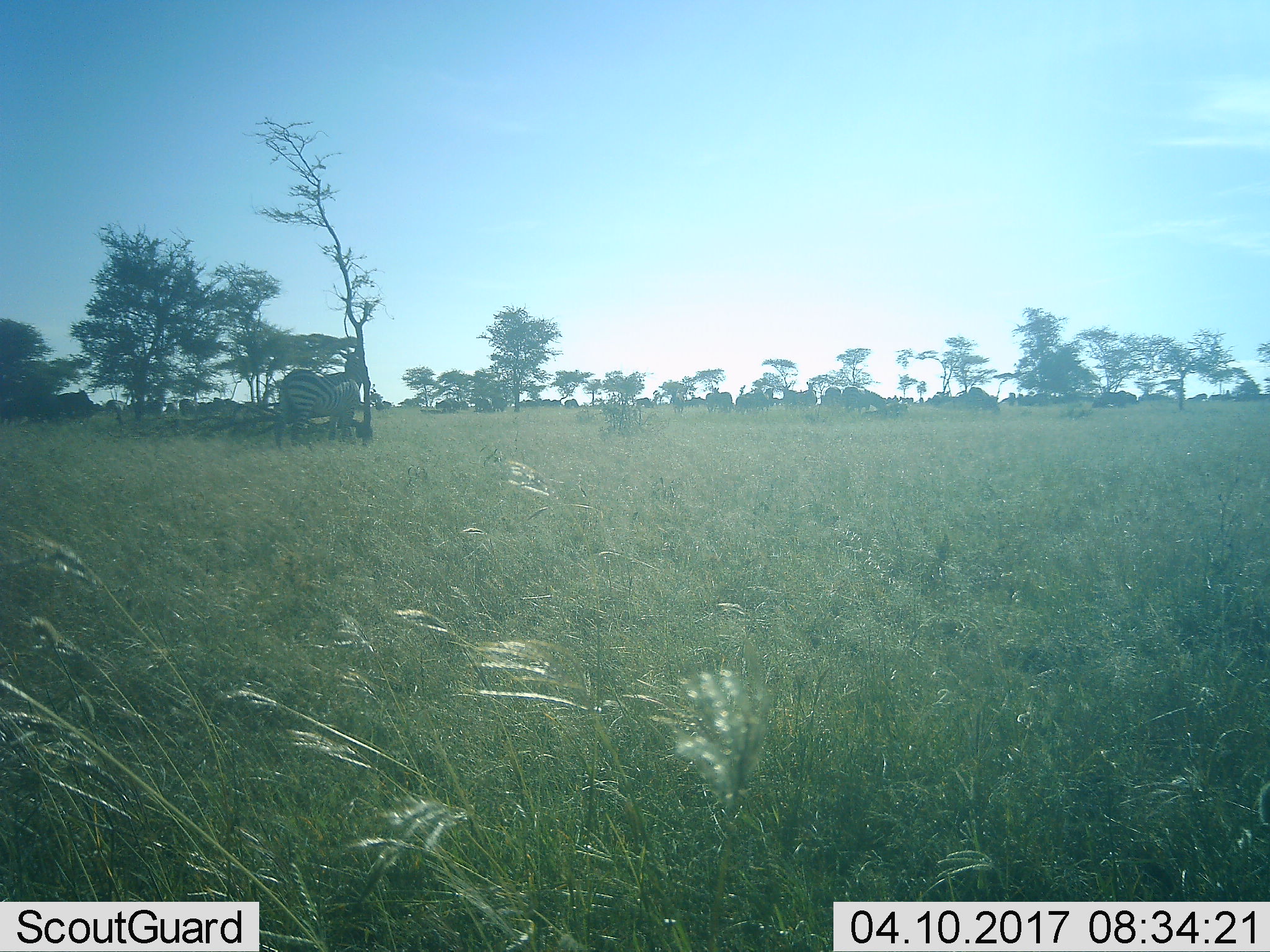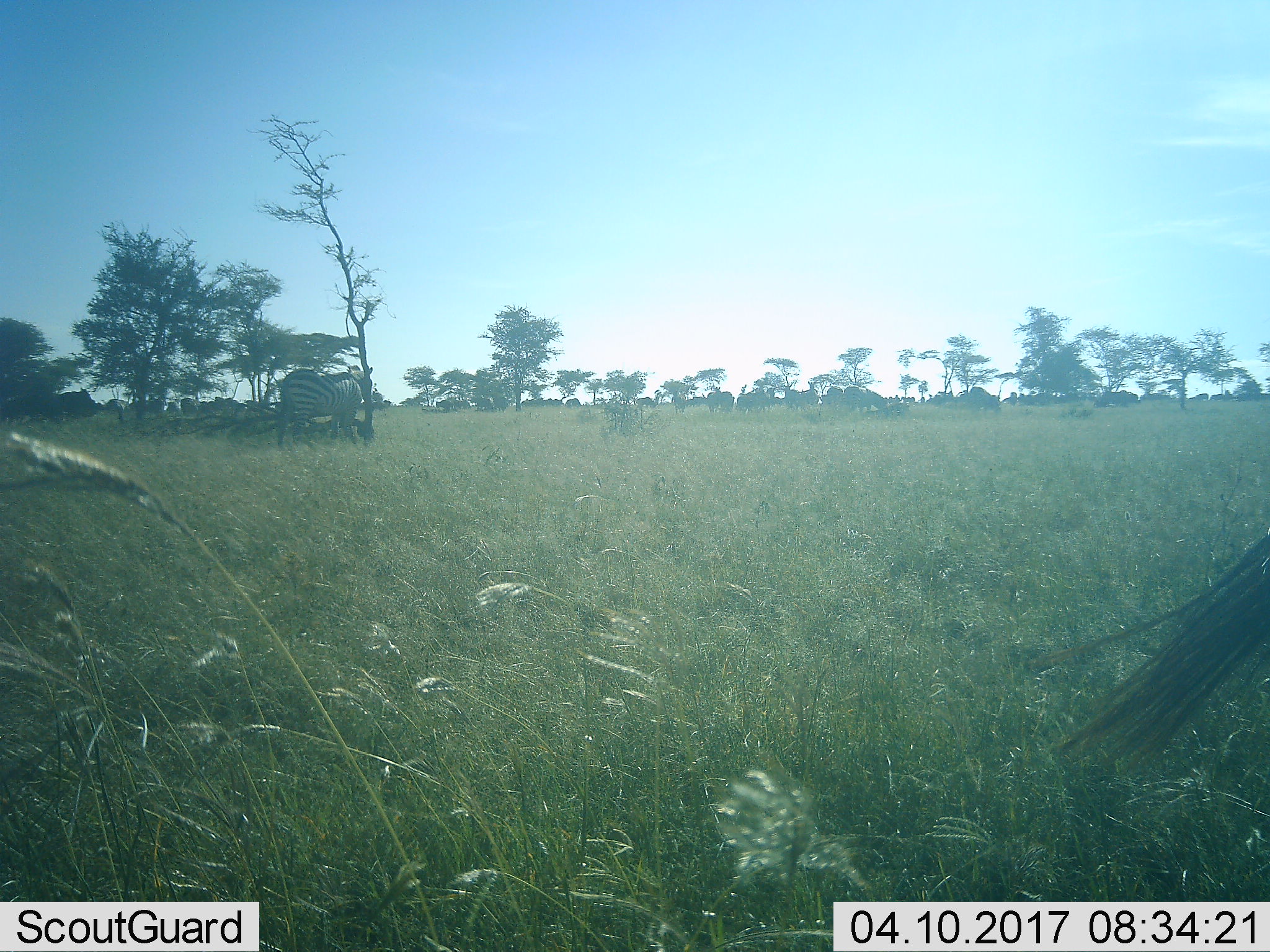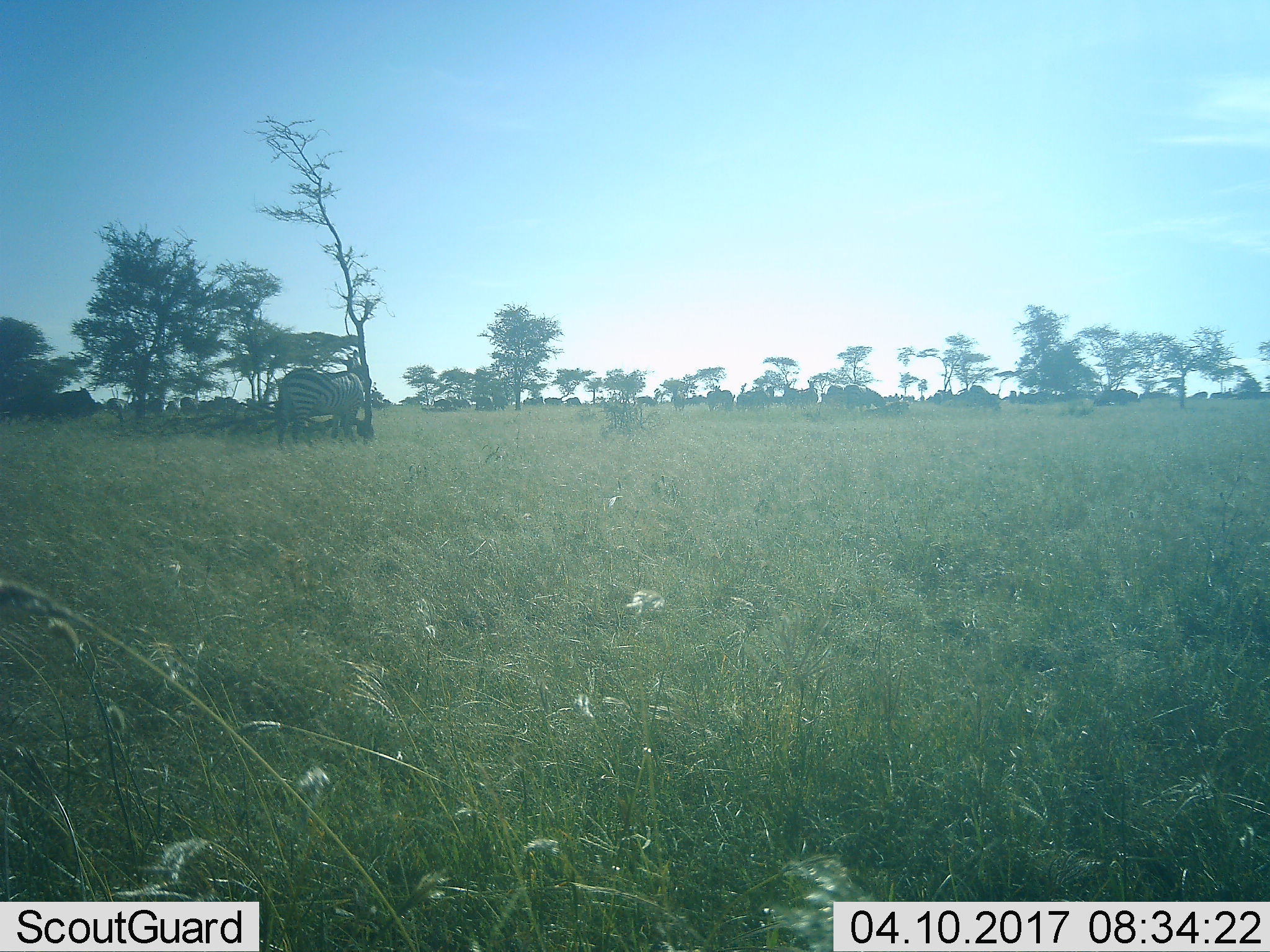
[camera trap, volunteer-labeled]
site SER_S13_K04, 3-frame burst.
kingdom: Animalia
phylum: Chordata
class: Mammalia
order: Perissodactyla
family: Equidae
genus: Equus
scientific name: Equus quagga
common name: plains zebra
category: zebraplains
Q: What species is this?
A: Zebraplains (plains zebra) (Equus quagga).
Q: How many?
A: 2.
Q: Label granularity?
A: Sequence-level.